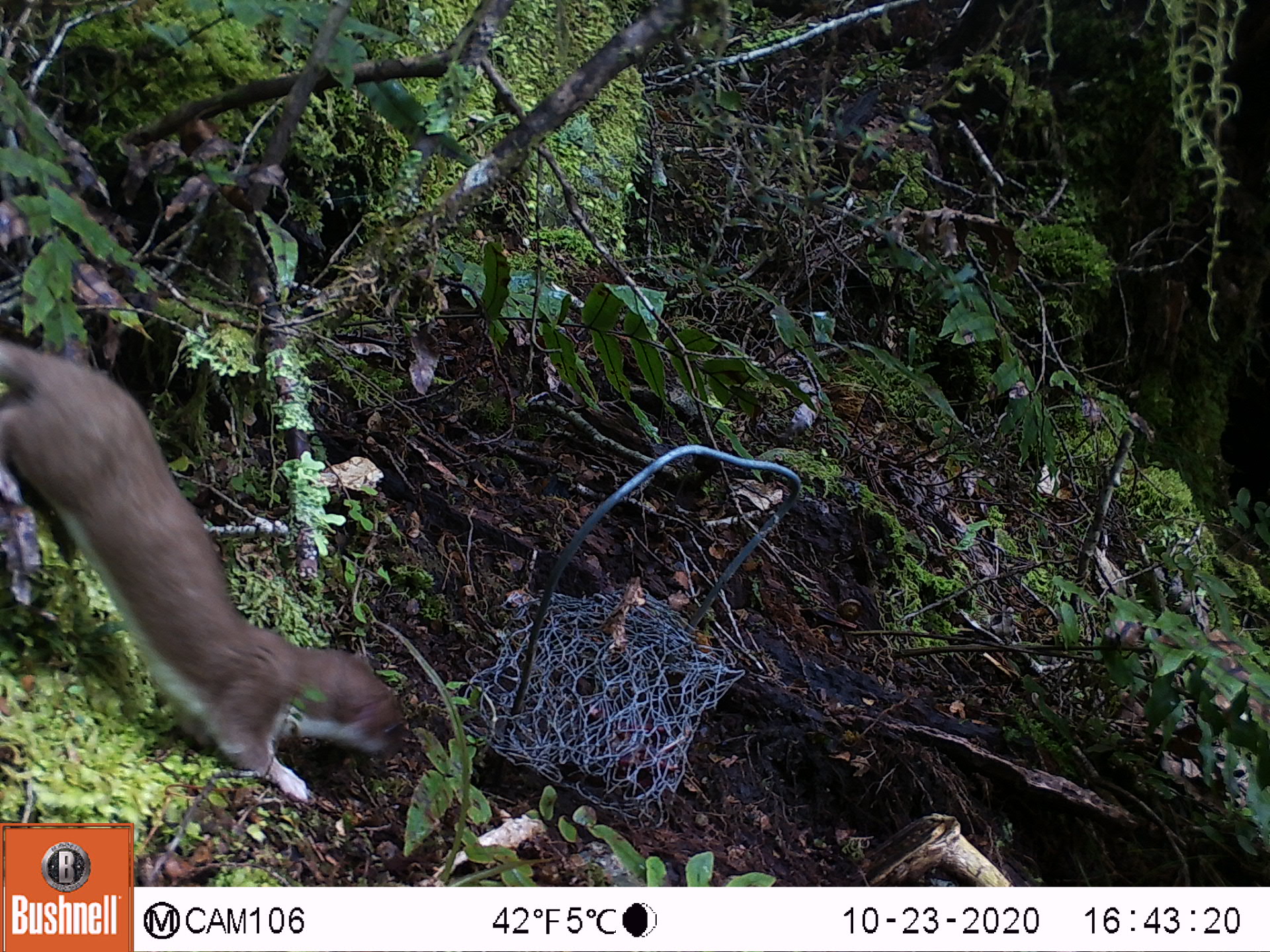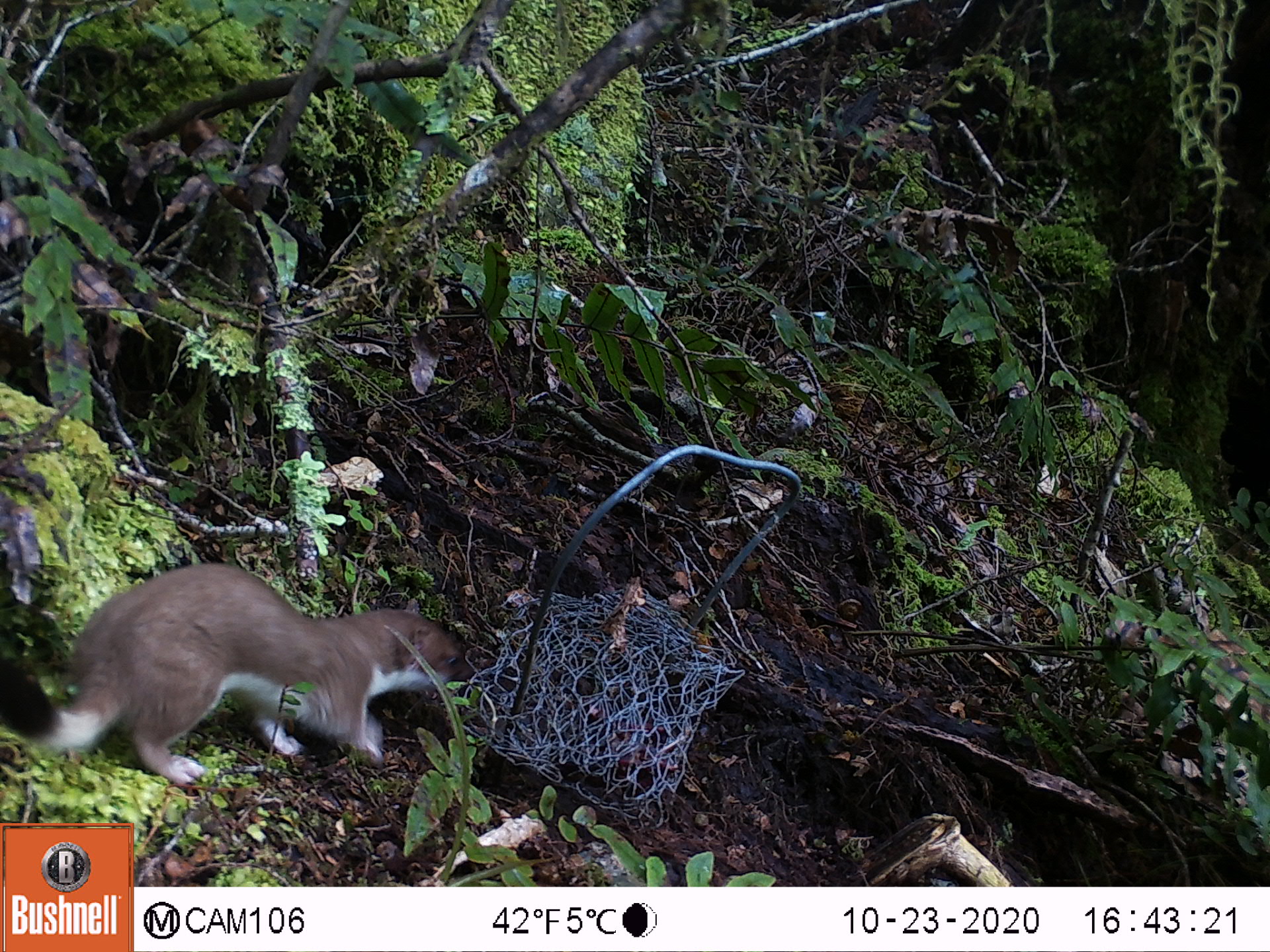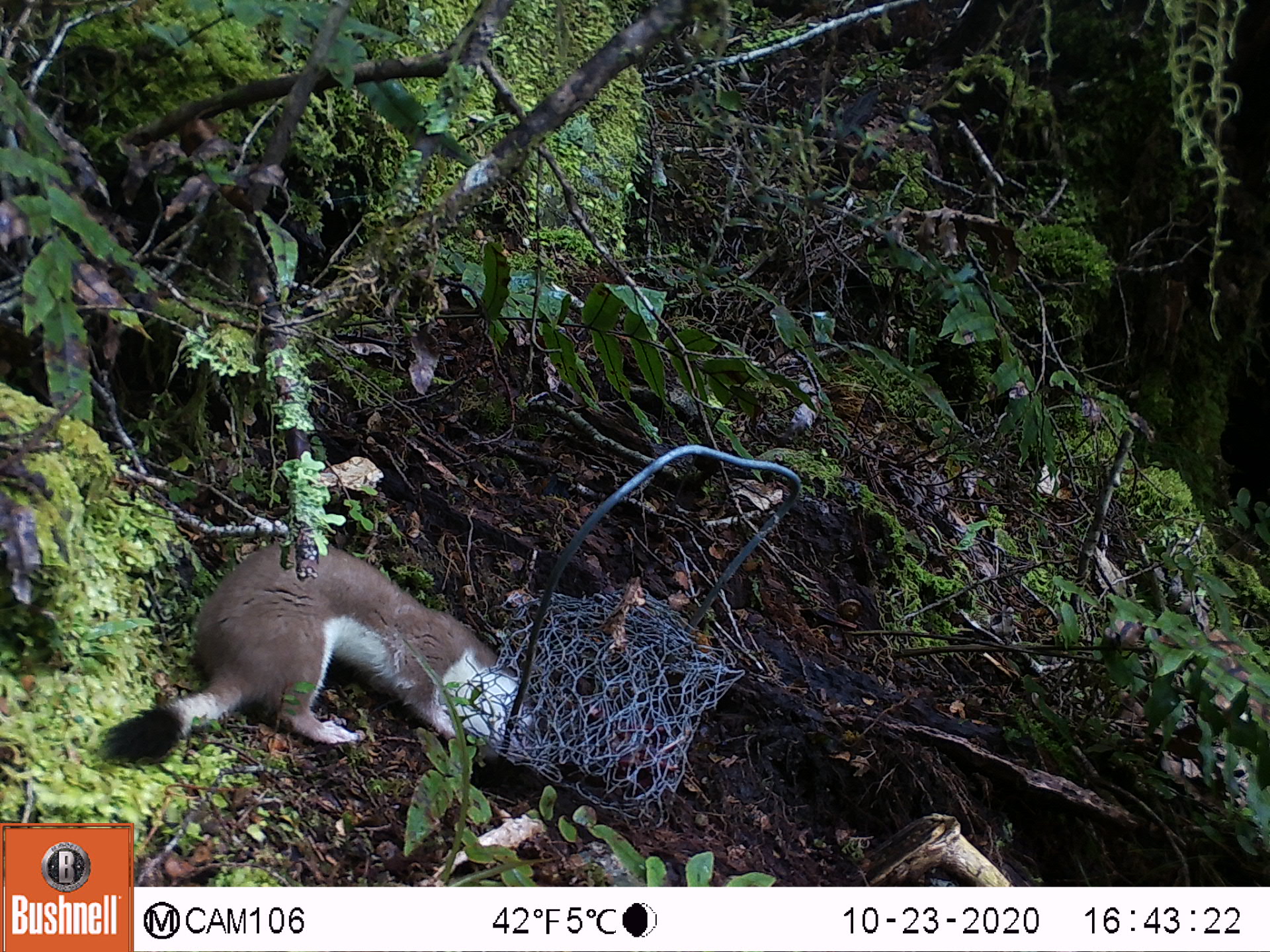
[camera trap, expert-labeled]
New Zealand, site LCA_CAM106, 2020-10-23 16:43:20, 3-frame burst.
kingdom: Animalia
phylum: Chordata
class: Mammalia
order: Carnivora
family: Mustelidae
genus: Mustela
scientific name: Mustela erminea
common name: stoat